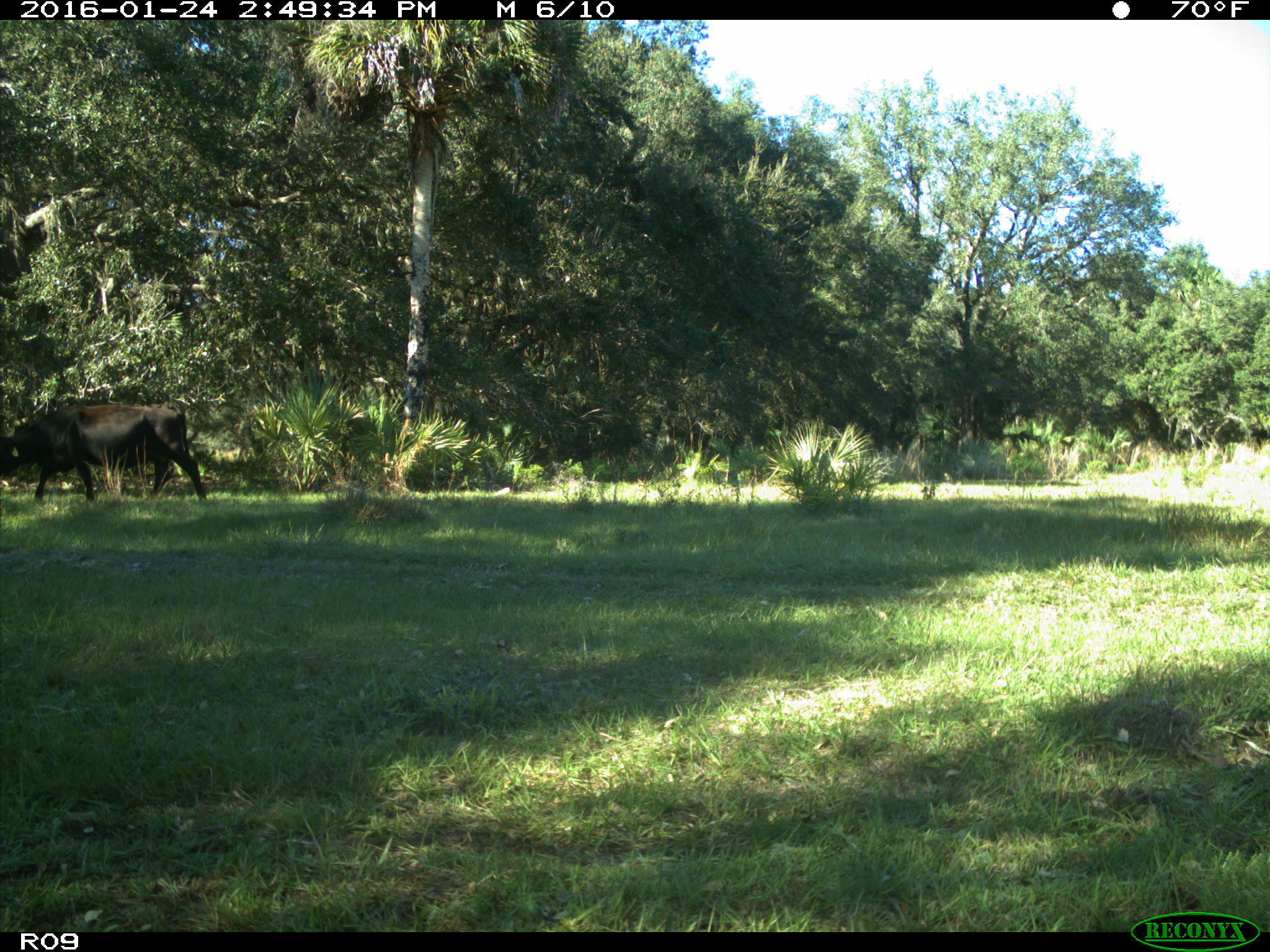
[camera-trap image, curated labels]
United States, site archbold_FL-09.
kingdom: Animalia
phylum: Chordata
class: Mammalia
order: Artiodactyla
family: Bovidae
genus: Bos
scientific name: Bos taurus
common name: domestic cow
Bos taurus (domestic cow).